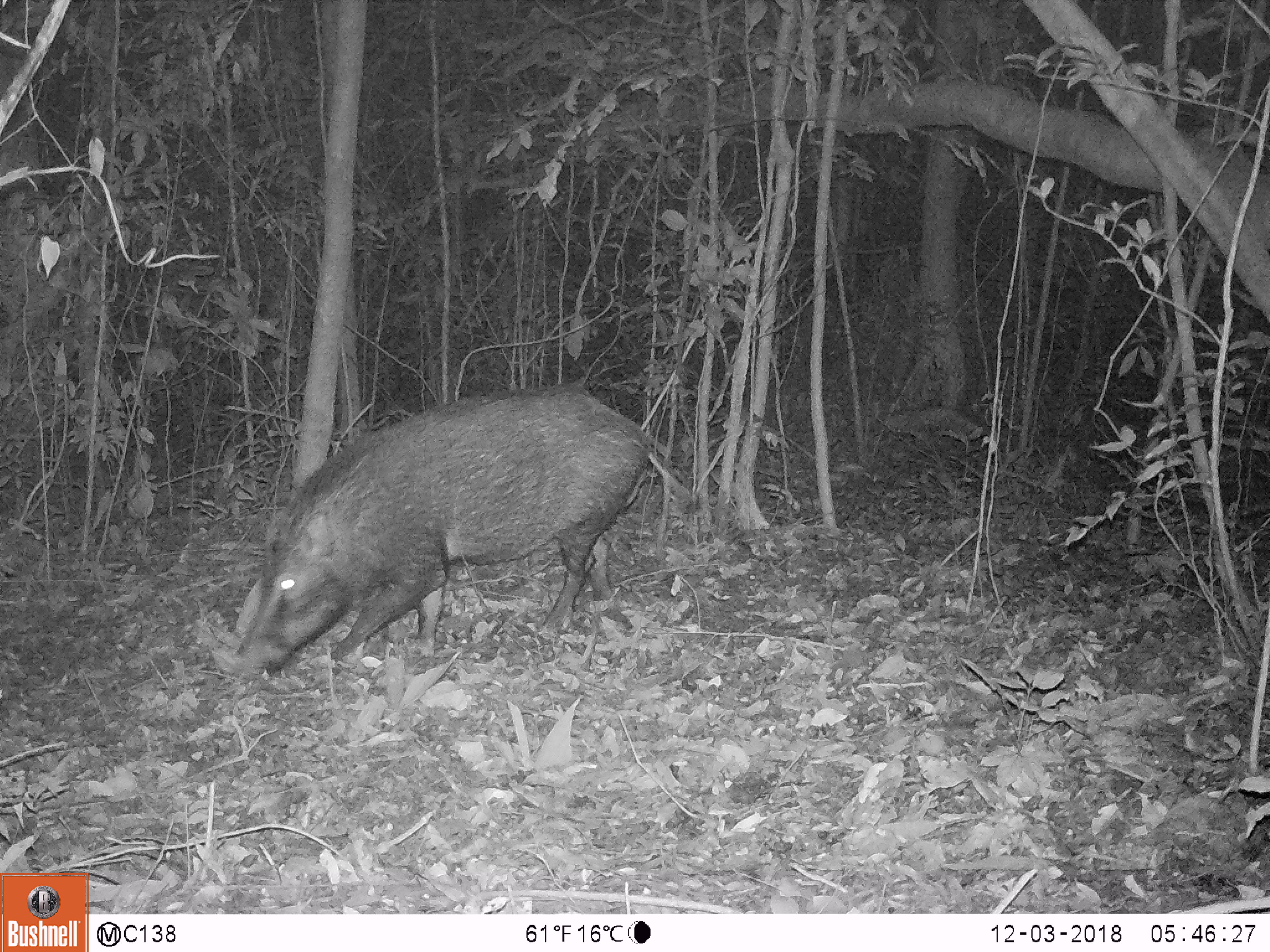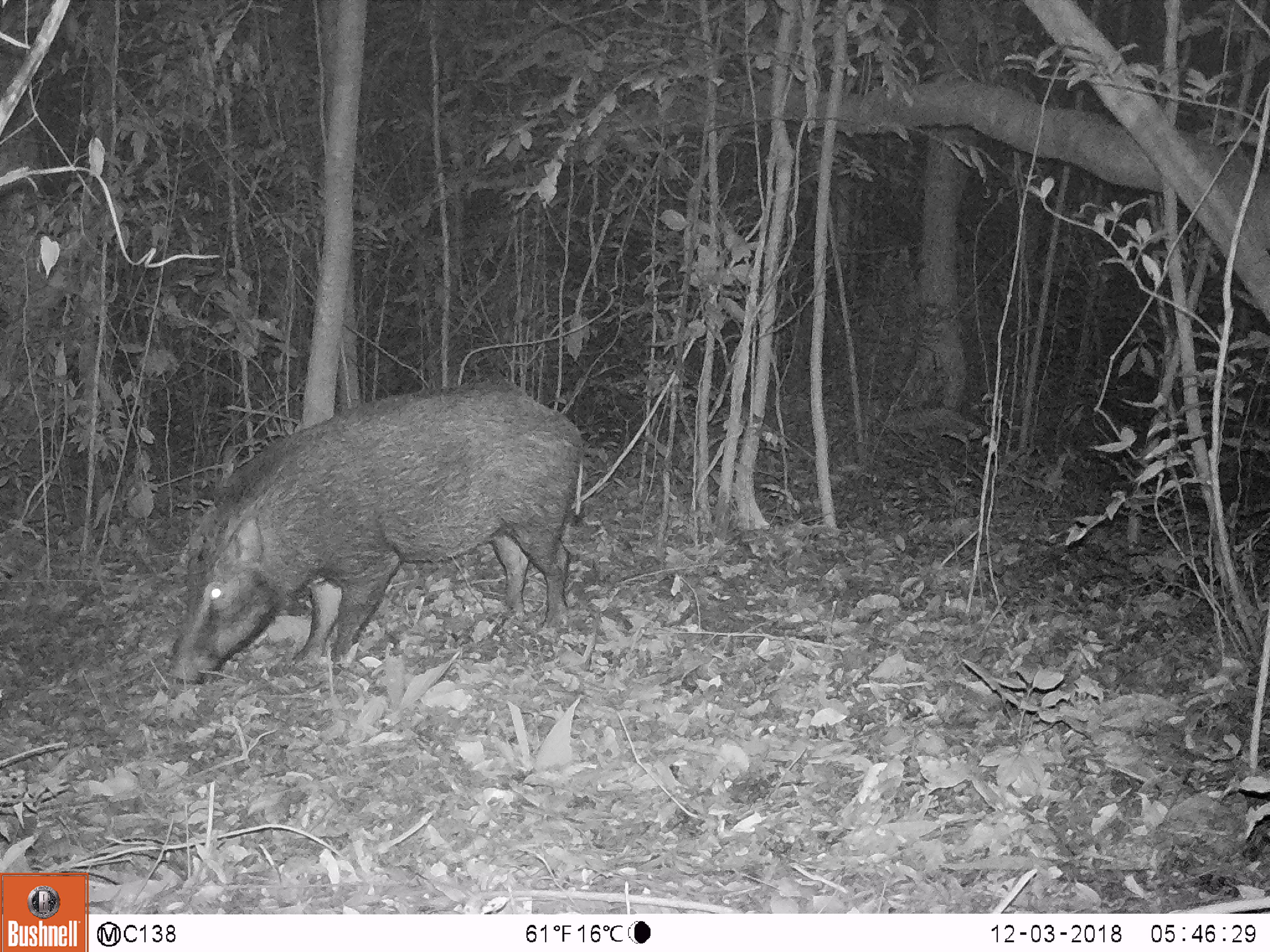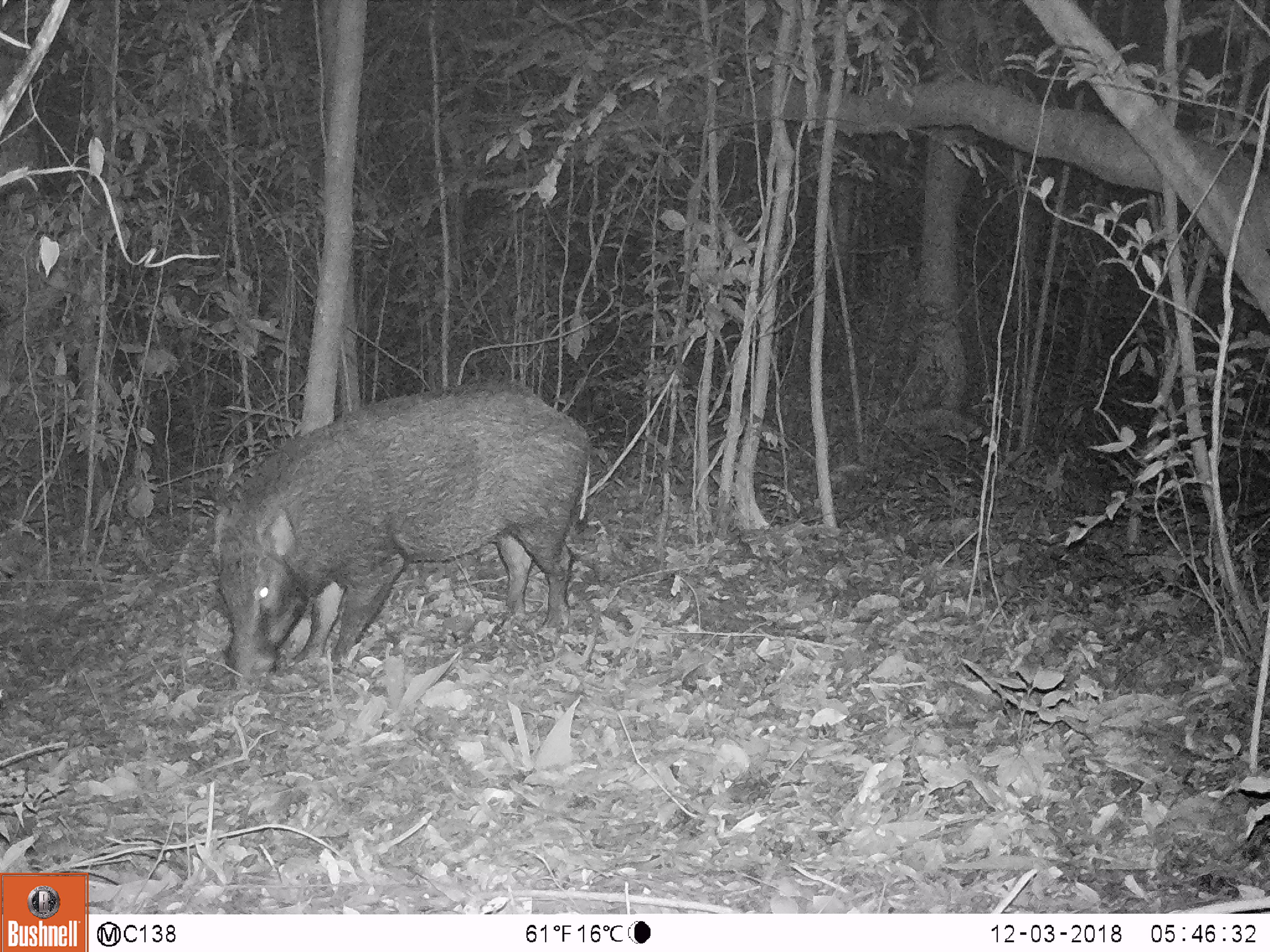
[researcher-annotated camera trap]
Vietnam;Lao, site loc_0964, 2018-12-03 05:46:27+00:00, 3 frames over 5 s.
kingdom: Animalia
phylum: Chordata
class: Mammalia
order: Artiodactyla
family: Suidae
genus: Sus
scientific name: Sus scrofa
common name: eurasian wild pig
Eurasian wild pig (Sus scrofa). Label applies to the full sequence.